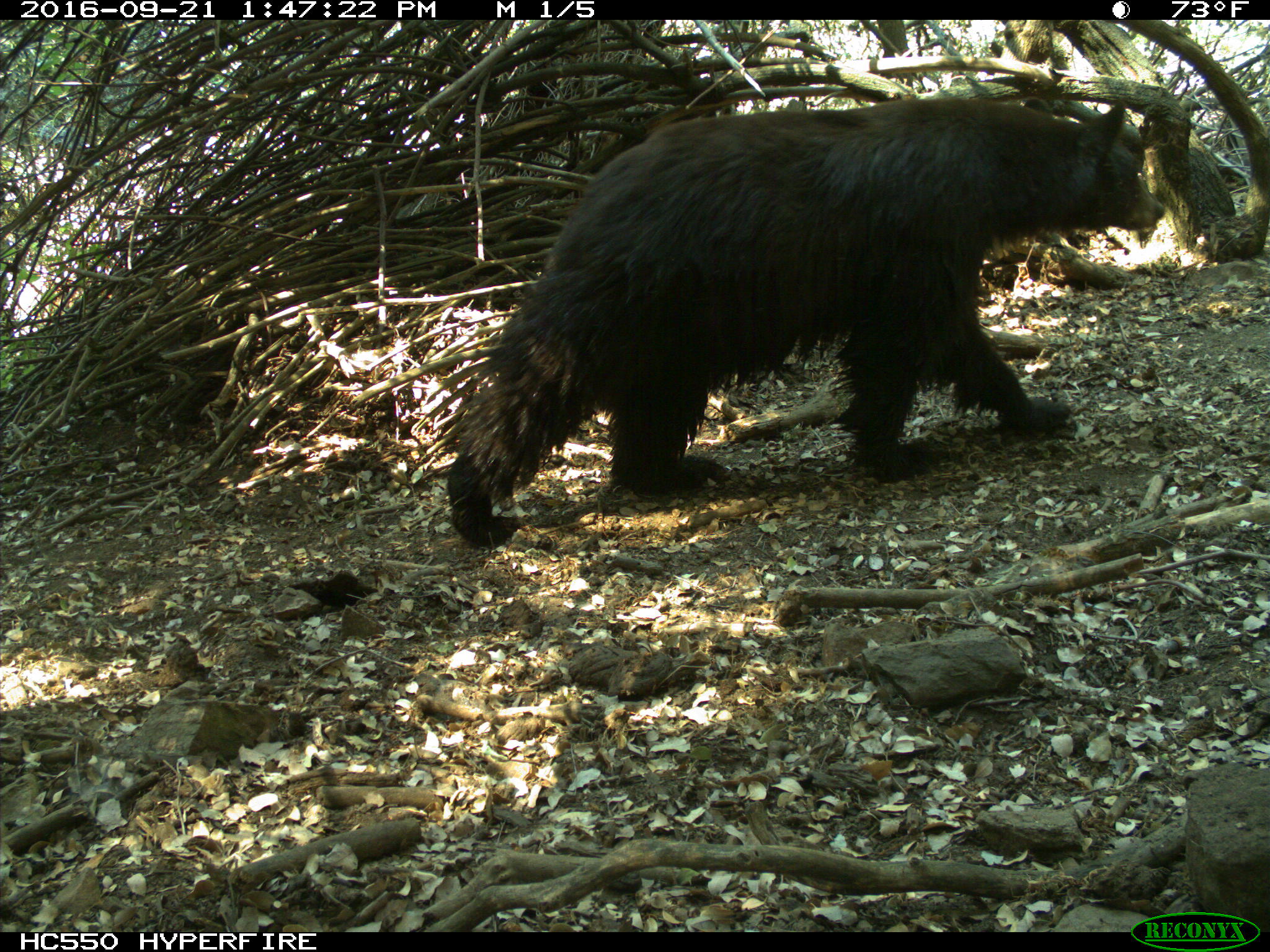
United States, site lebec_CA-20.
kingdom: Animalia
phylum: Chordata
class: Mammalia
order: Carnivora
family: Ursidae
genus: Ursus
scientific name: Ursus americanus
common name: american black bear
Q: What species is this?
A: Ursus americanus (american black bear).